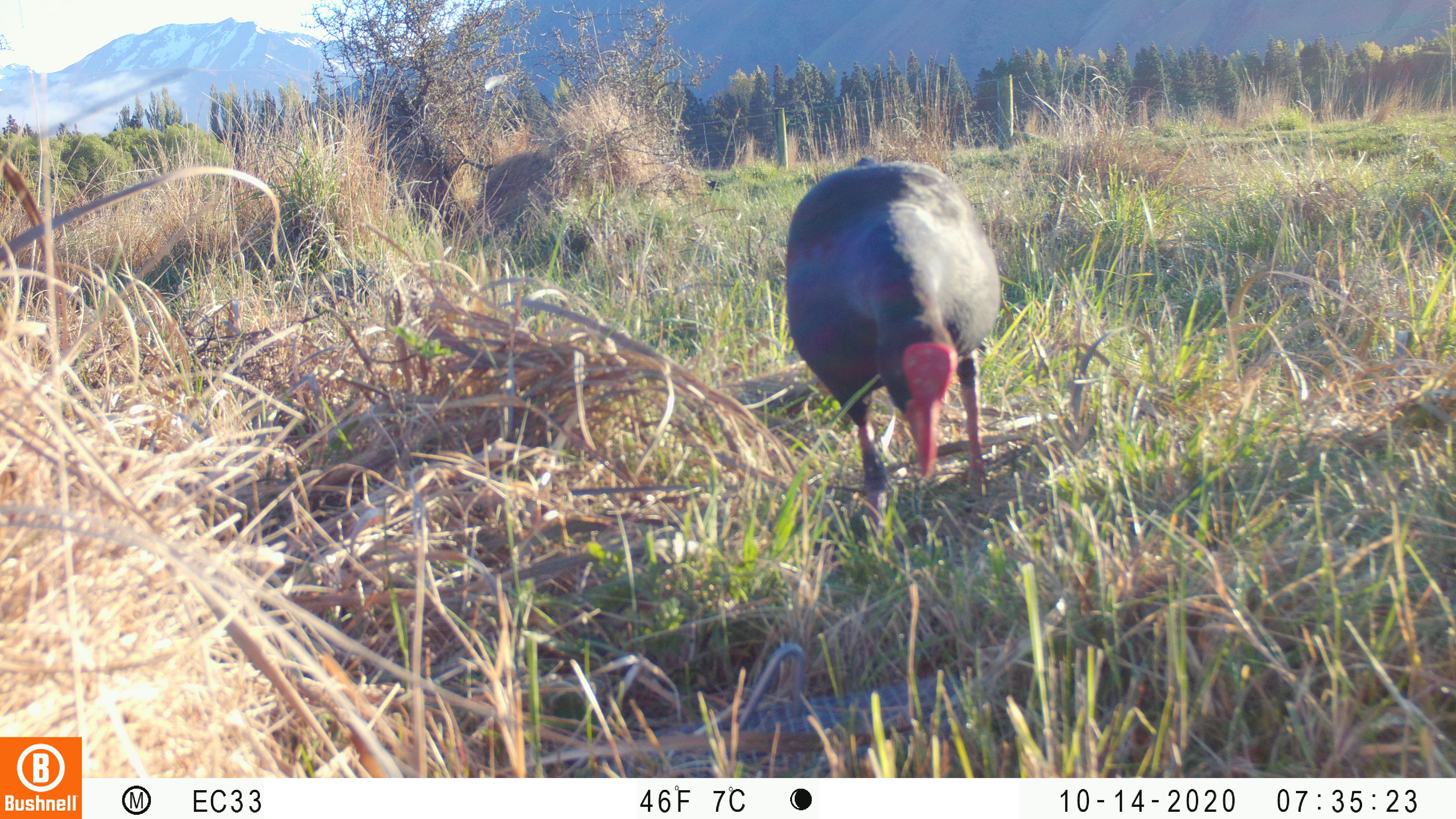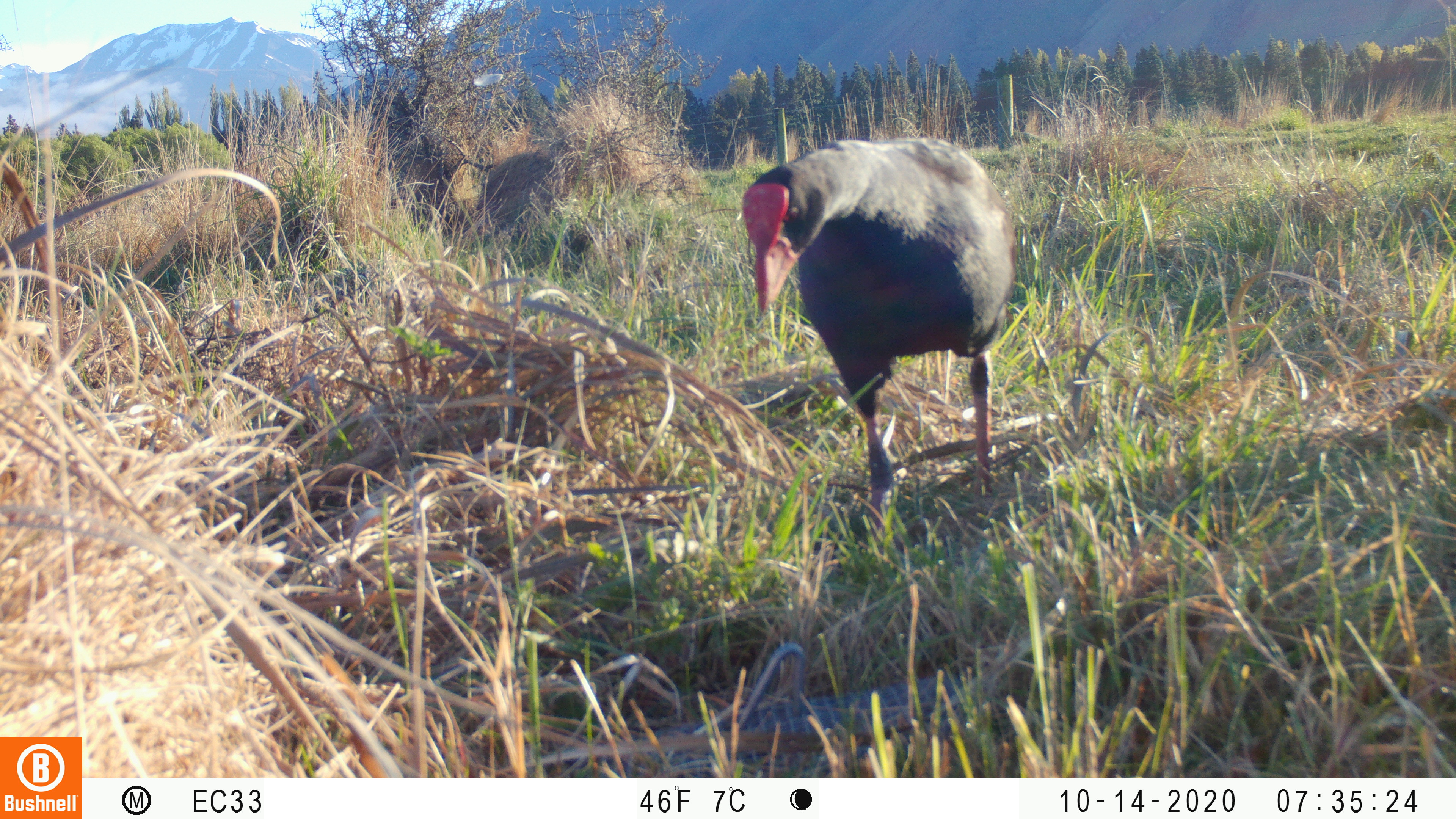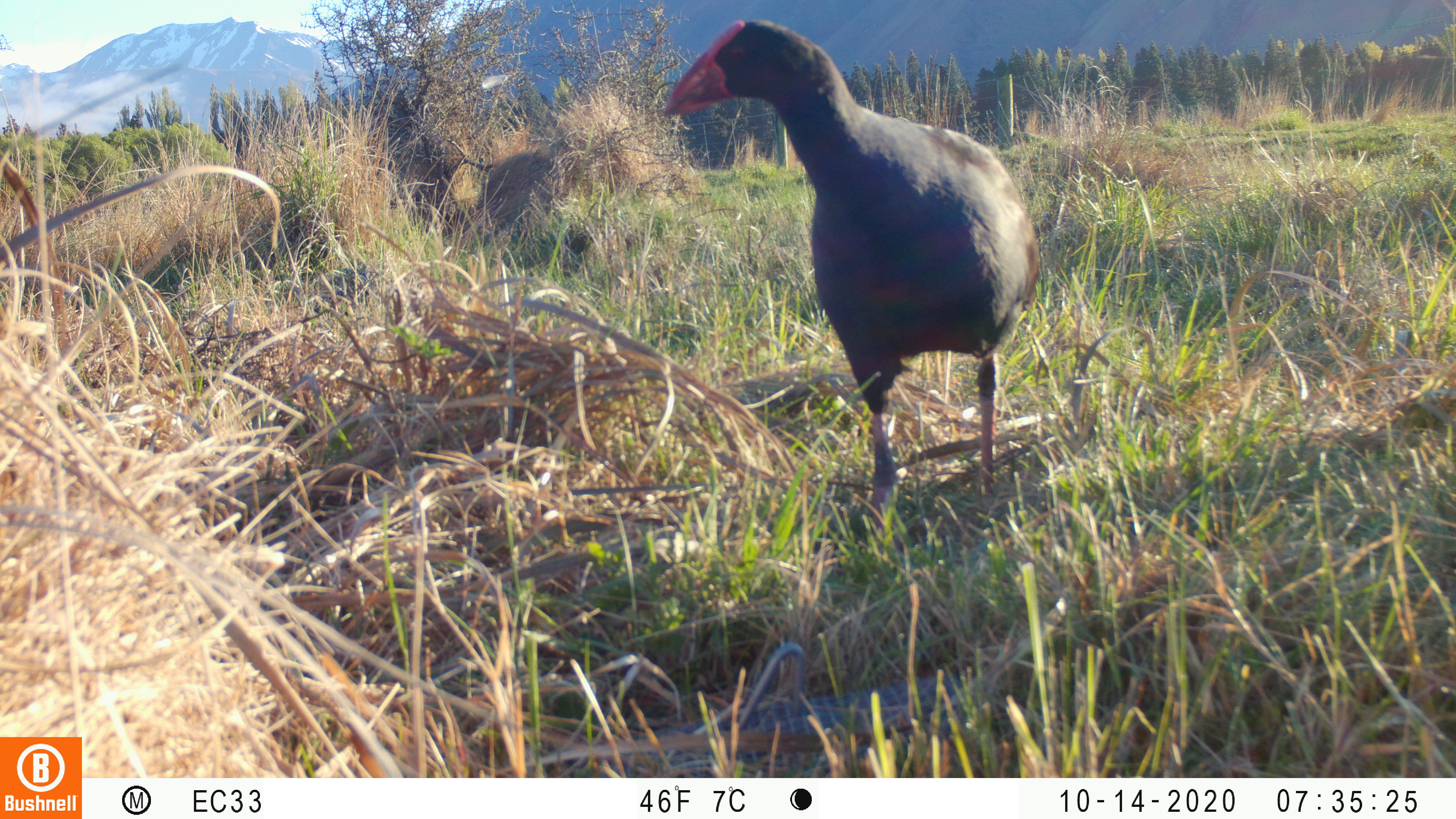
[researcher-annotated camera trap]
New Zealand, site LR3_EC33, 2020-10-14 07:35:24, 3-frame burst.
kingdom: Animalia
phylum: Chordata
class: Aves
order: Gruiformes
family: Rallidae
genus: Porphyrio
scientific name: Porphyrio melanotus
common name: australasian swamphen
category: pukeko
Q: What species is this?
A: Pukeko (australasian swamphen) (Porphyrio melanotus).